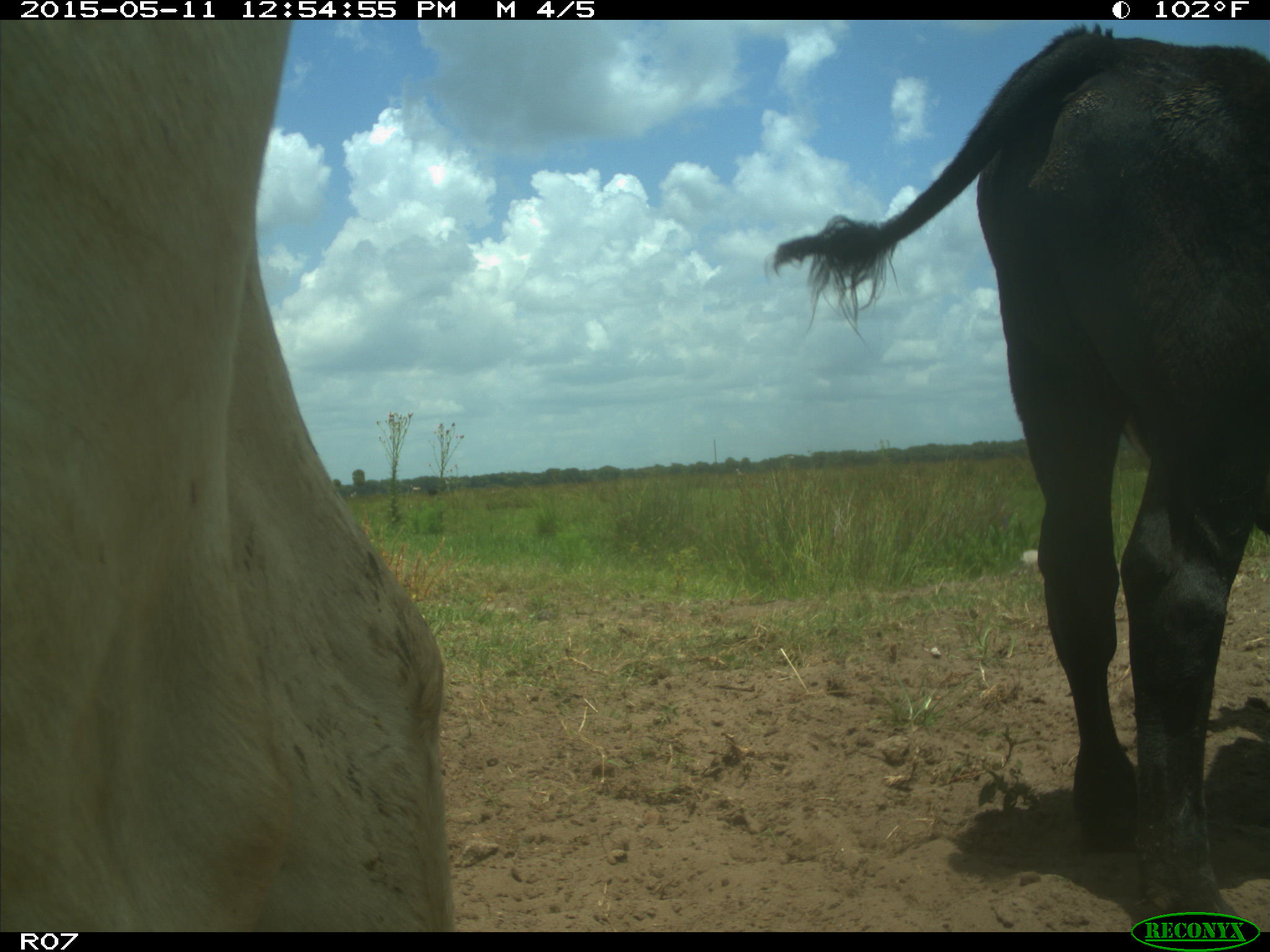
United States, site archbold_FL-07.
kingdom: Animalia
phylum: Chordata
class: Mammalia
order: Artiodactyla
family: Bovidae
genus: Bos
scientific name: Bos taurus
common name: domestic cow